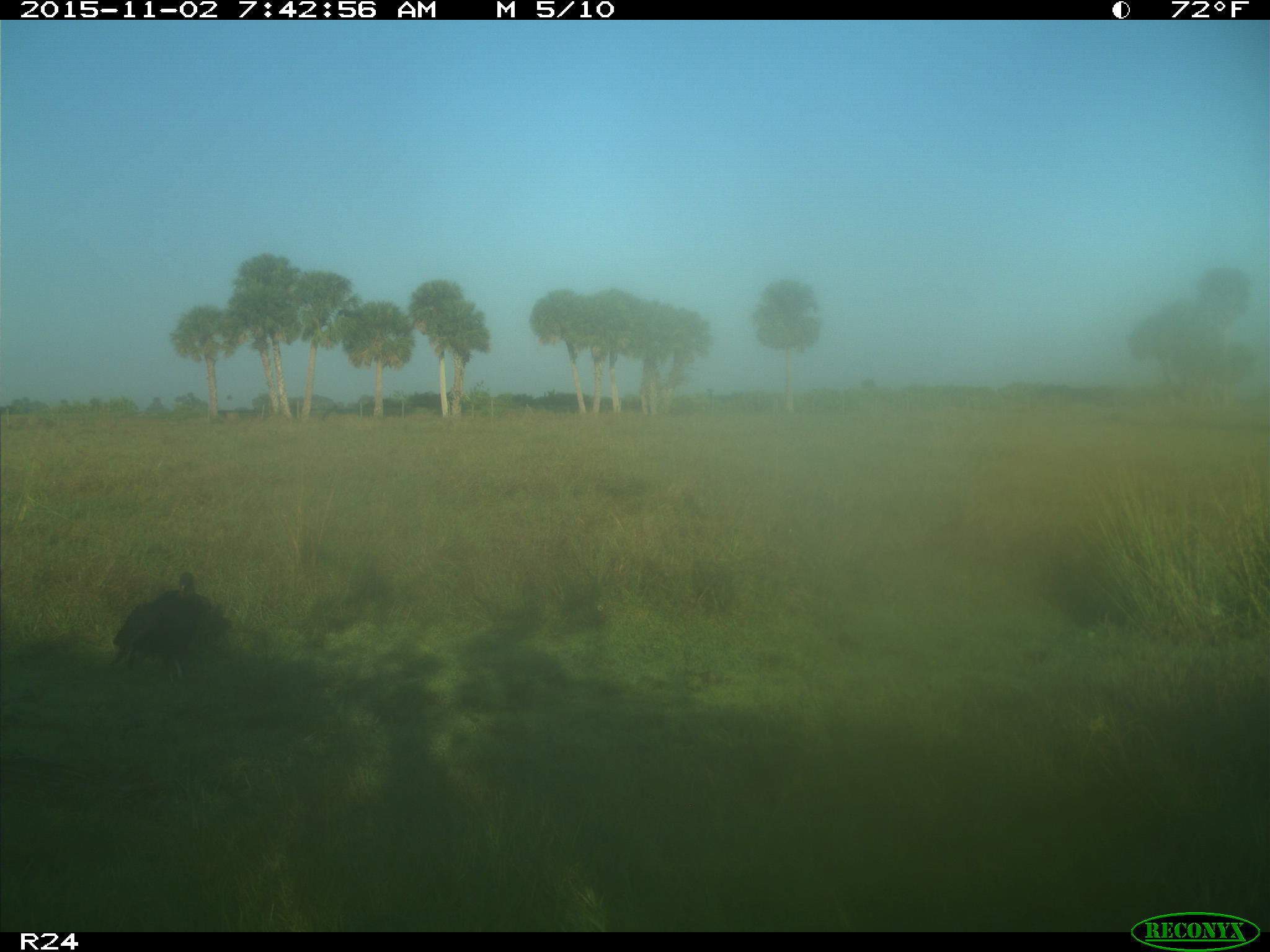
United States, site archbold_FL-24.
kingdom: Animalia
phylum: Chordata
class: Aves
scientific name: Aves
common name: birds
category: unidentified bird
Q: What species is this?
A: Unidentified bird (birds) (Aves).